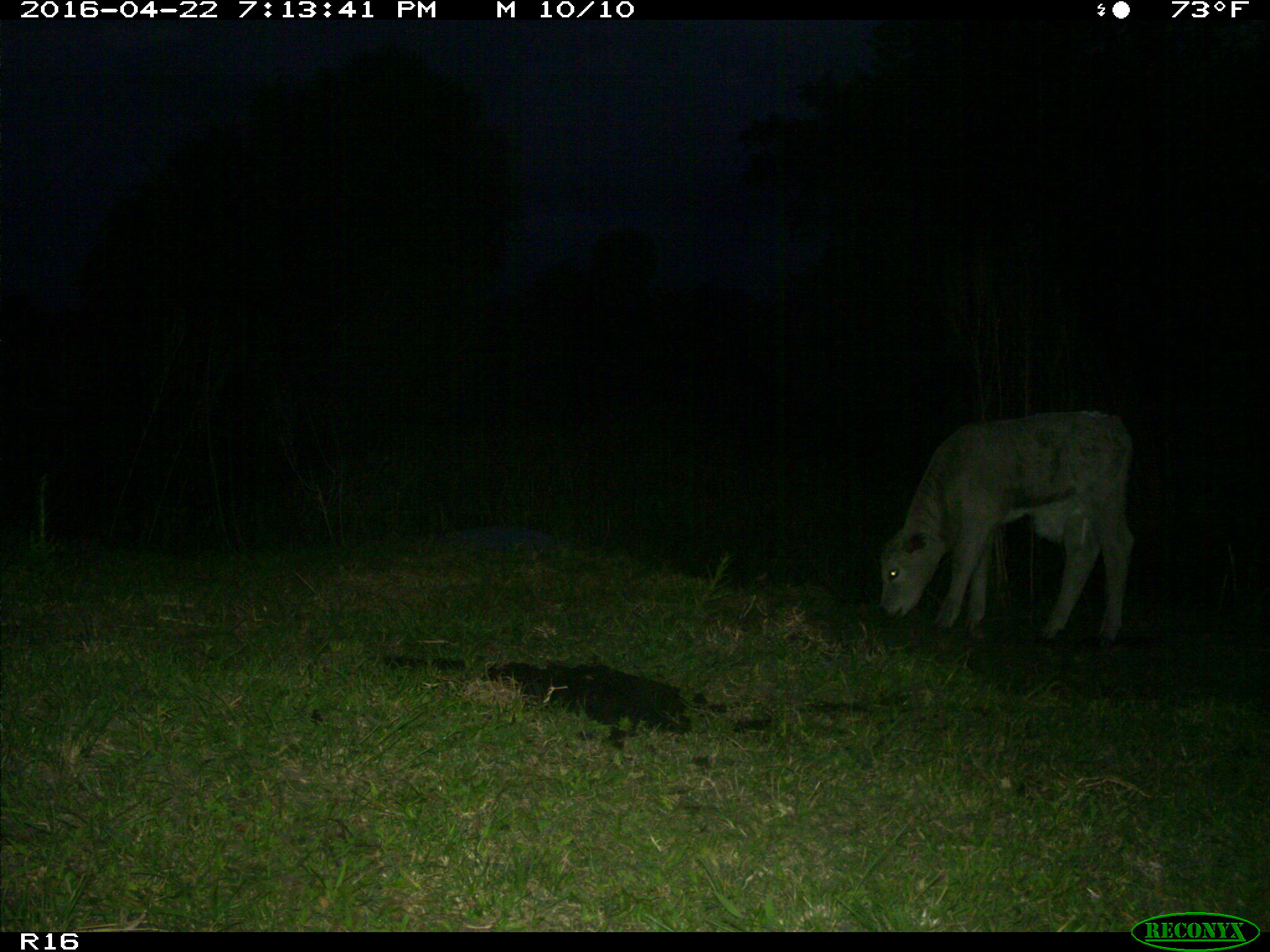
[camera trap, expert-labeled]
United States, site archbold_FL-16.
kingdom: Animalia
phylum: Chordata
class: Mammalia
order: Artiodactyla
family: Bovidae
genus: Bos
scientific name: Bos taurus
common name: domestic cow